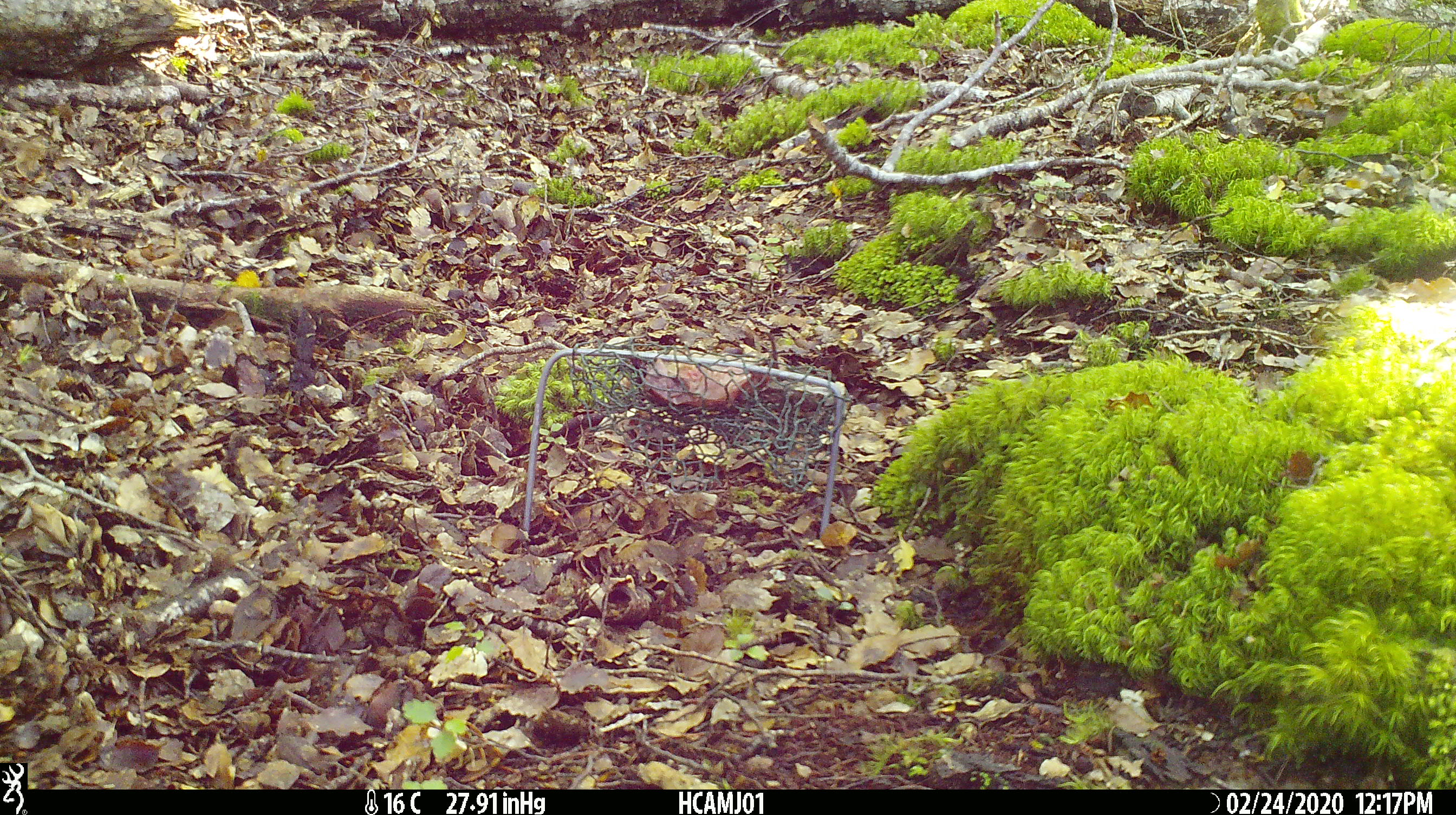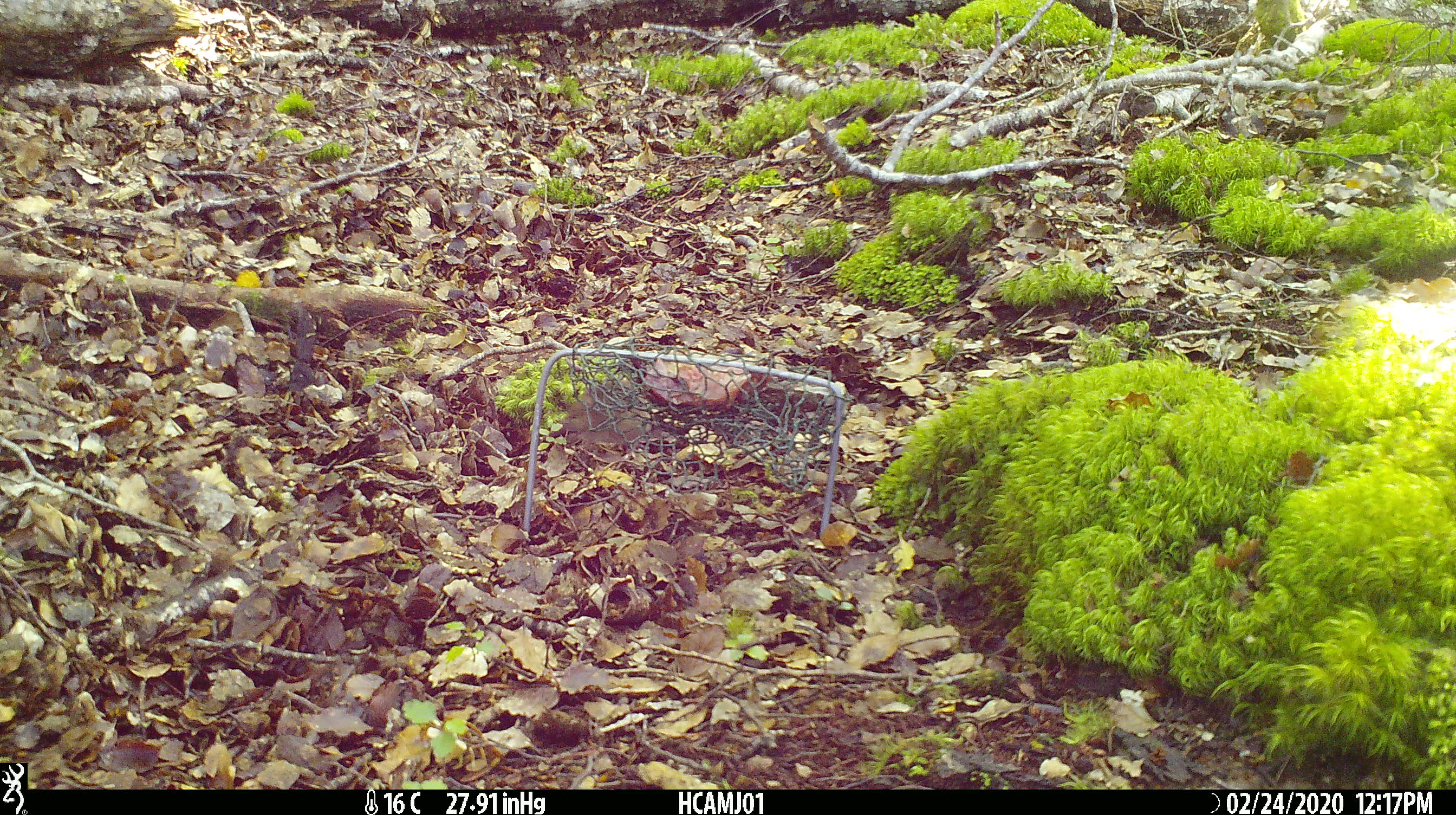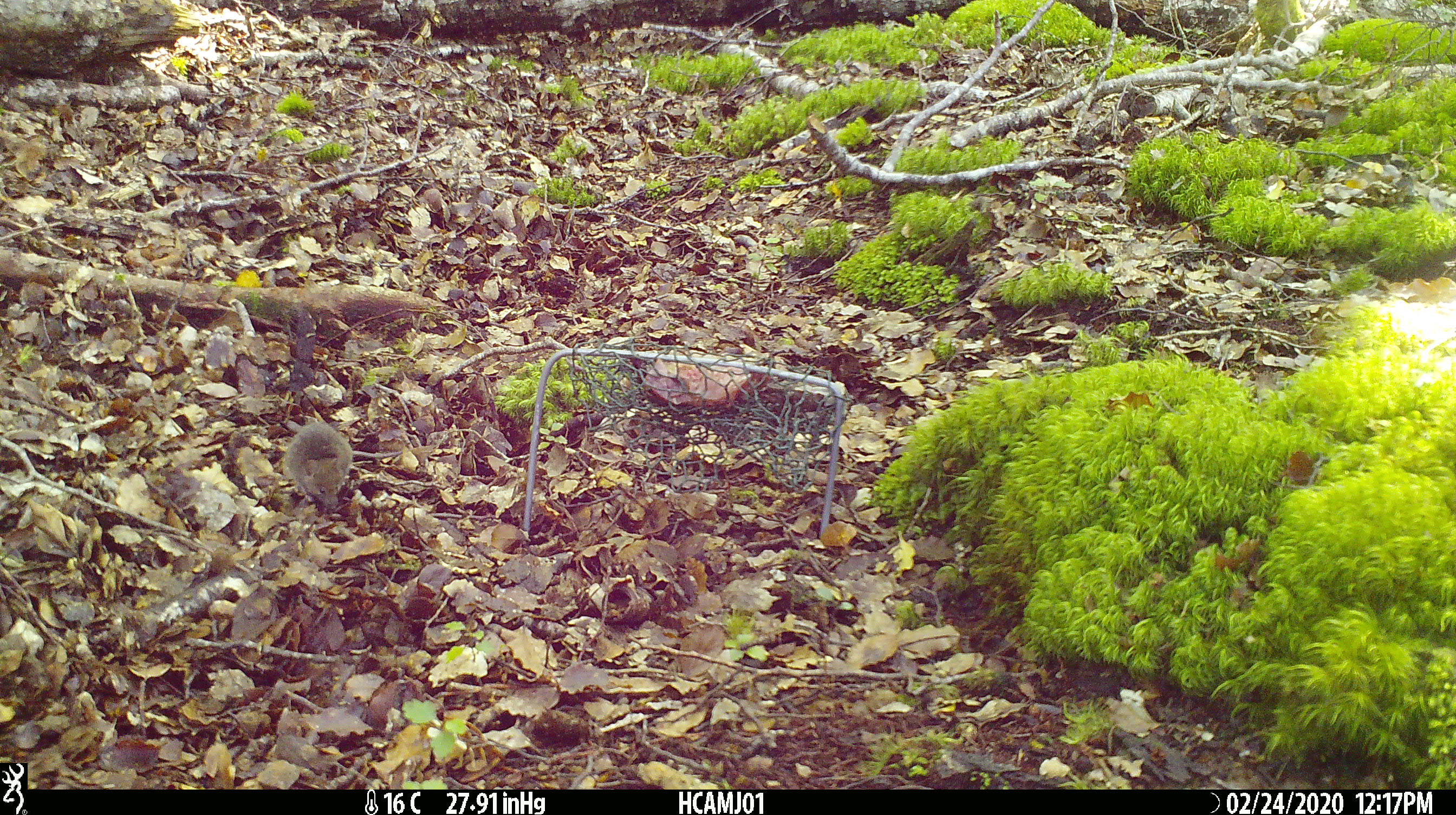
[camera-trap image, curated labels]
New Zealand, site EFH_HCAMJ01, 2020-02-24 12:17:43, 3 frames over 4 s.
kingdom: Animalia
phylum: Chordata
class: Mammalia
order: Rodentia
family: Muridae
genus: Mus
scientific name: Mus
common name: mouse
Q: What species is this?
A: Mouse (Mus).